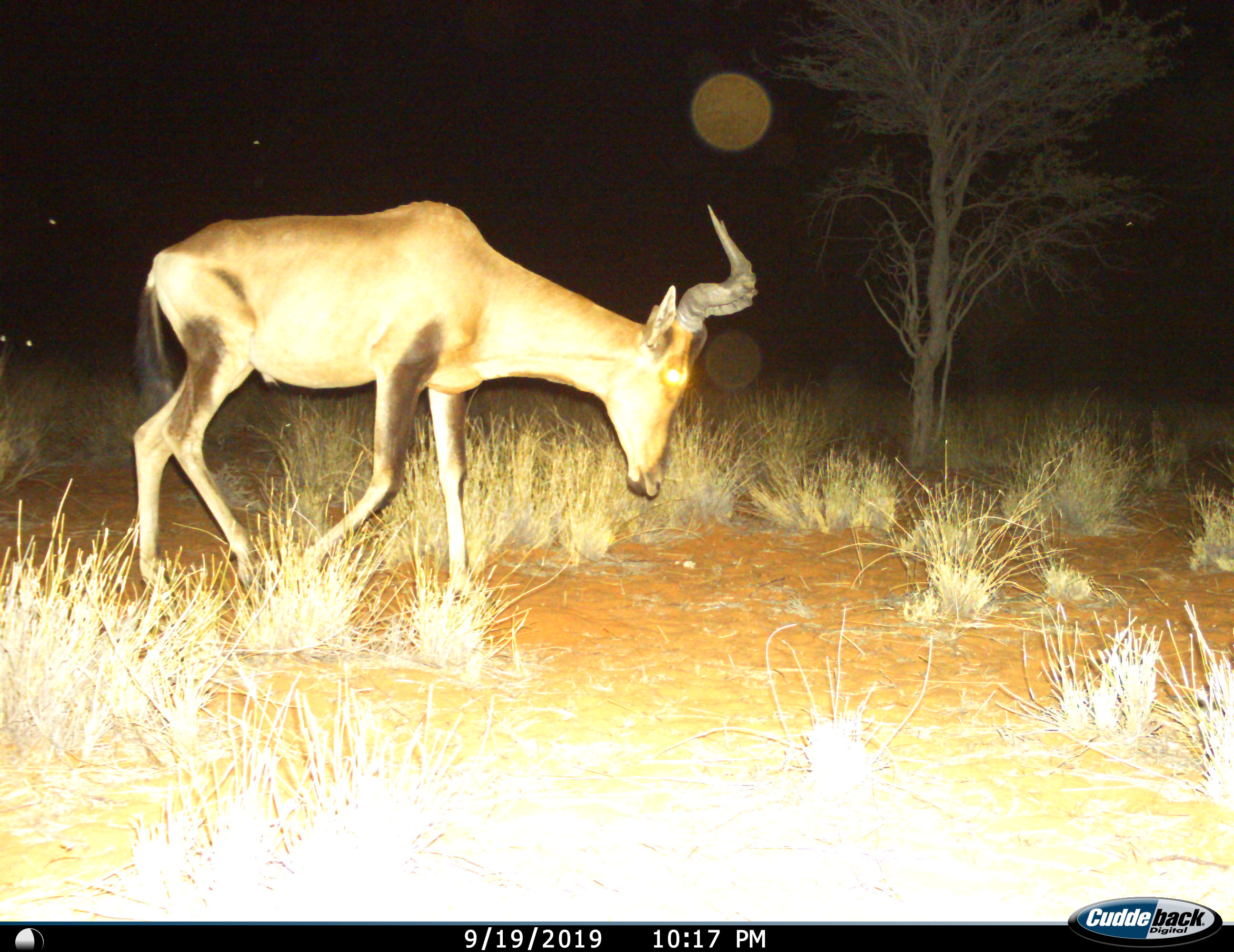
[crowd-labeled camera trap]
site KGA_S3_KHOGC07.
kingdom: Animalia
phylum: Chordata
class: Mammalia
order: Artiodactyla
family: Bovidae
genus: Alcelaphus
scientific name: Alcelaphus buselaphus caama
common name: red hartebeest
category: hartebeestred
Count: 1.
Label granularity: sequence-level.